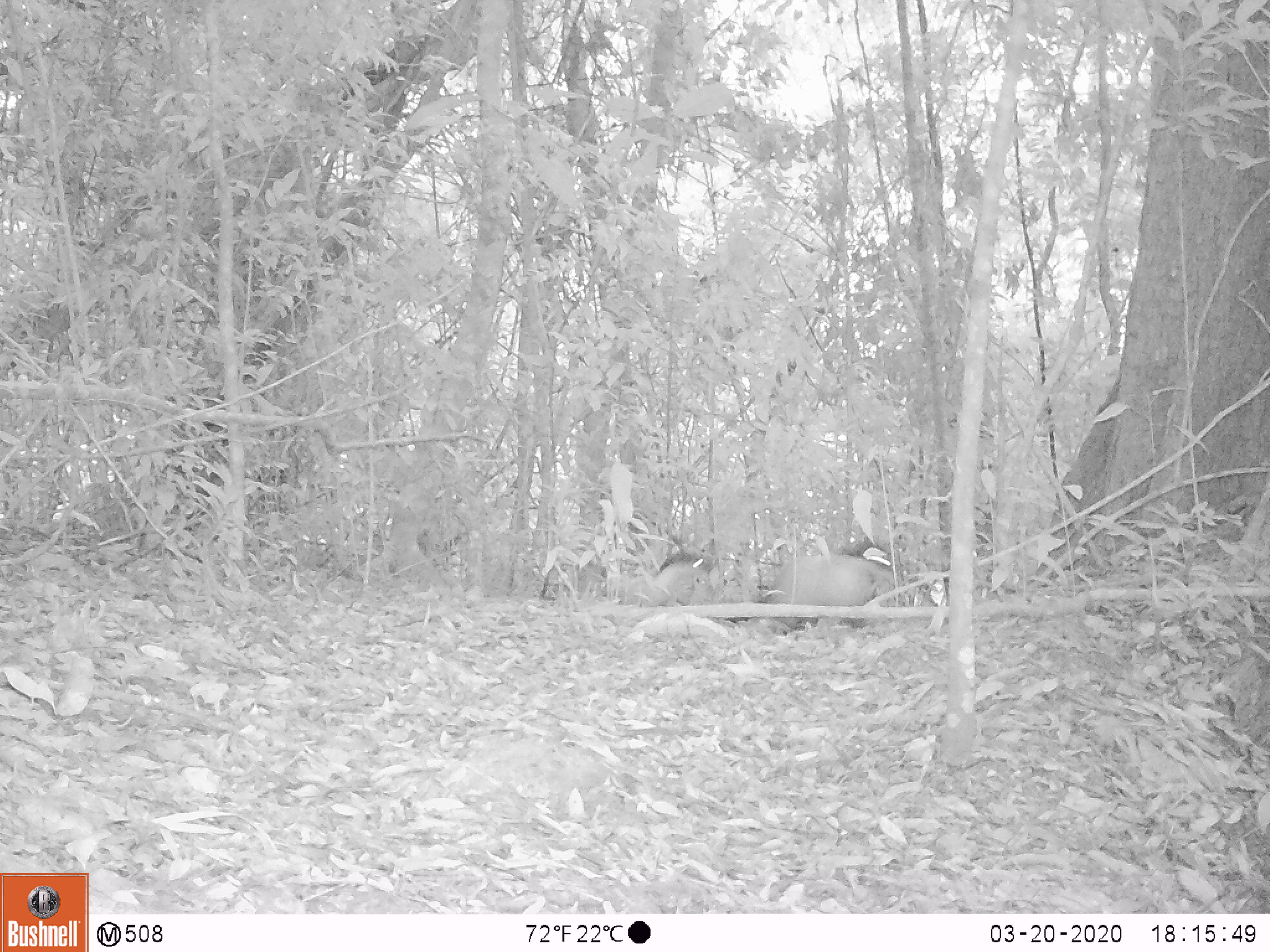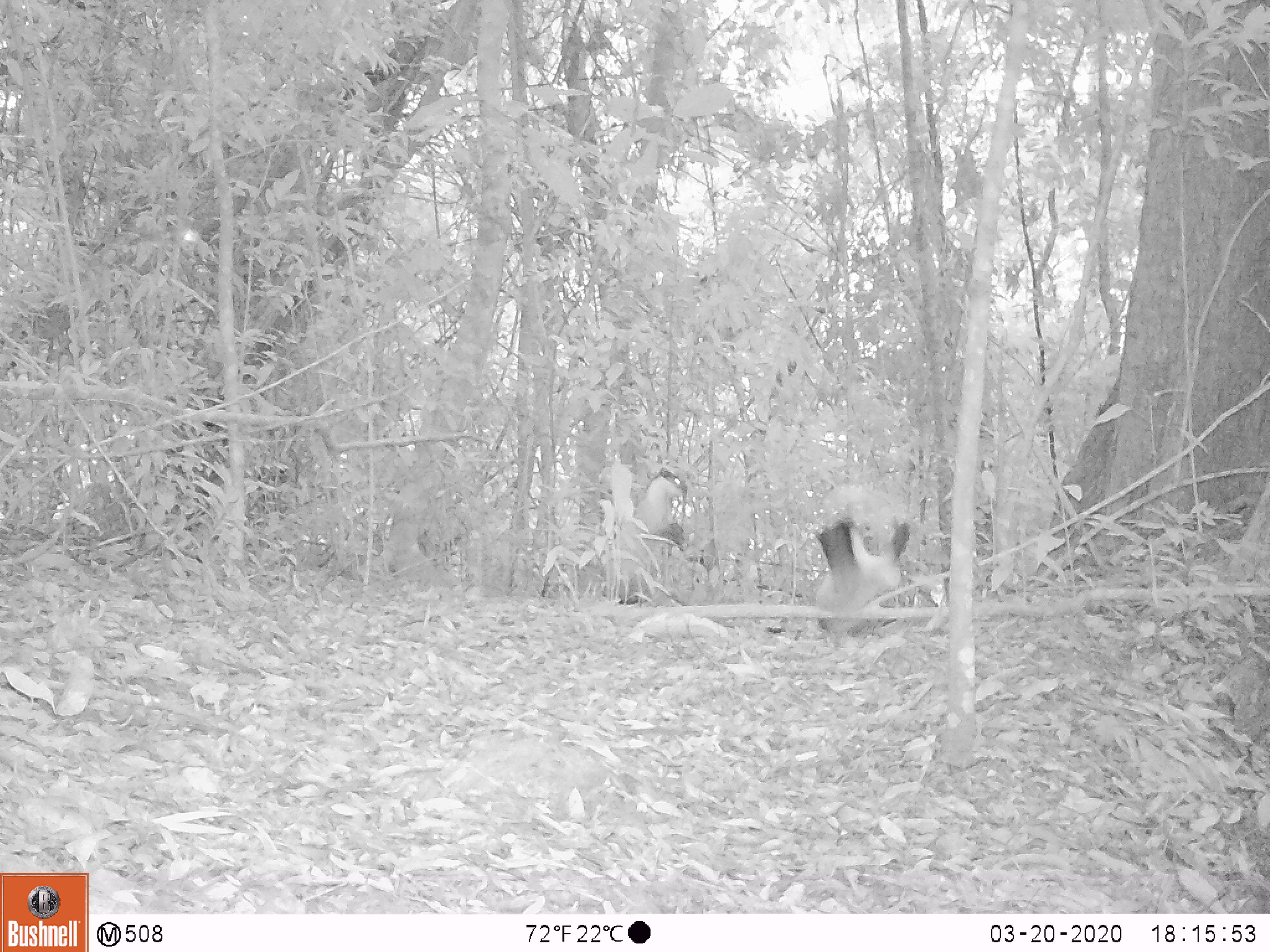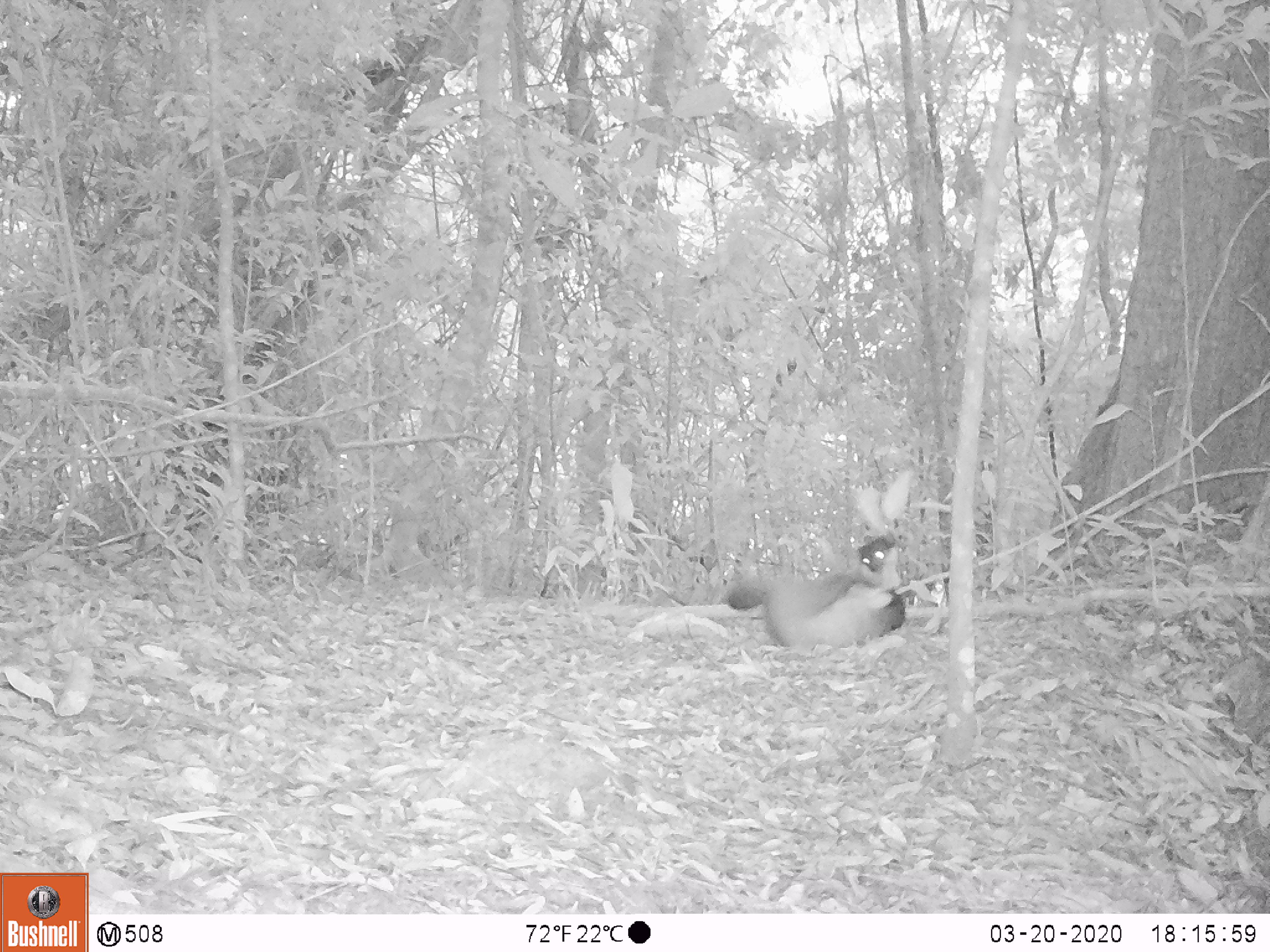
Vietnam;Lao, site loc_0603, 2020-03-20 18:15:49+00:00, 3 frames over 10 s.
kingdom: Animalia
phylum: Chordata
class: Mammalia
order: Carnivora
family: Mustelidae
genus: Martes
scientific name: Martes flavigula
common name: yellow-throated marten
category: yellow throated marten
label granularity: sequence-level